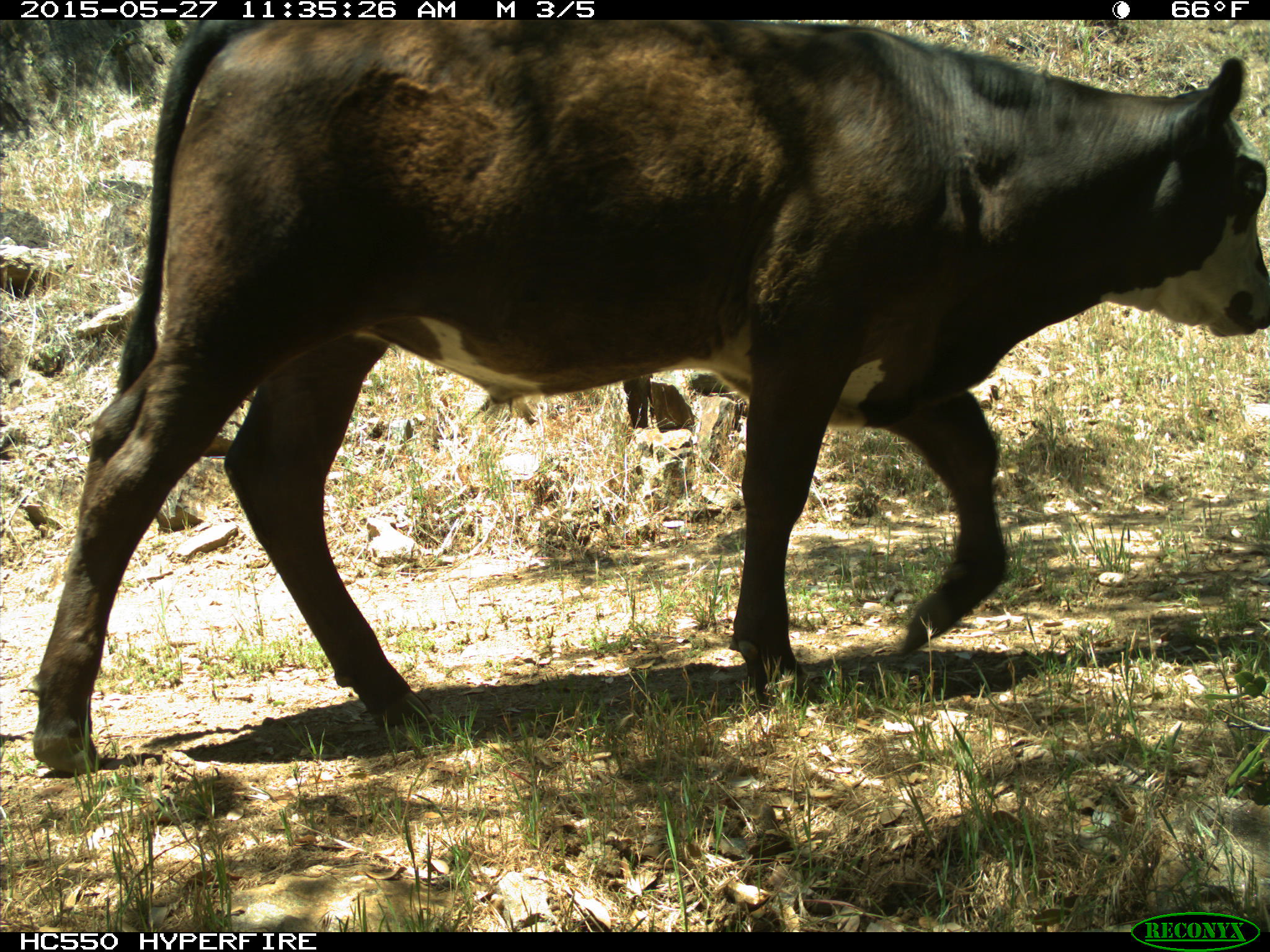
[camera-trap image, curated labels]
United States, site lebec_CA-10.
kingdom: Animalia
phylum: Chordata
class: Mammalia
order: Artiodactyla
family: Bovidae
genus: Bos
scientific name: Bos taurus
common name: domestic cow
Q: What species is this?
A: Bos taurus (domestic cow).